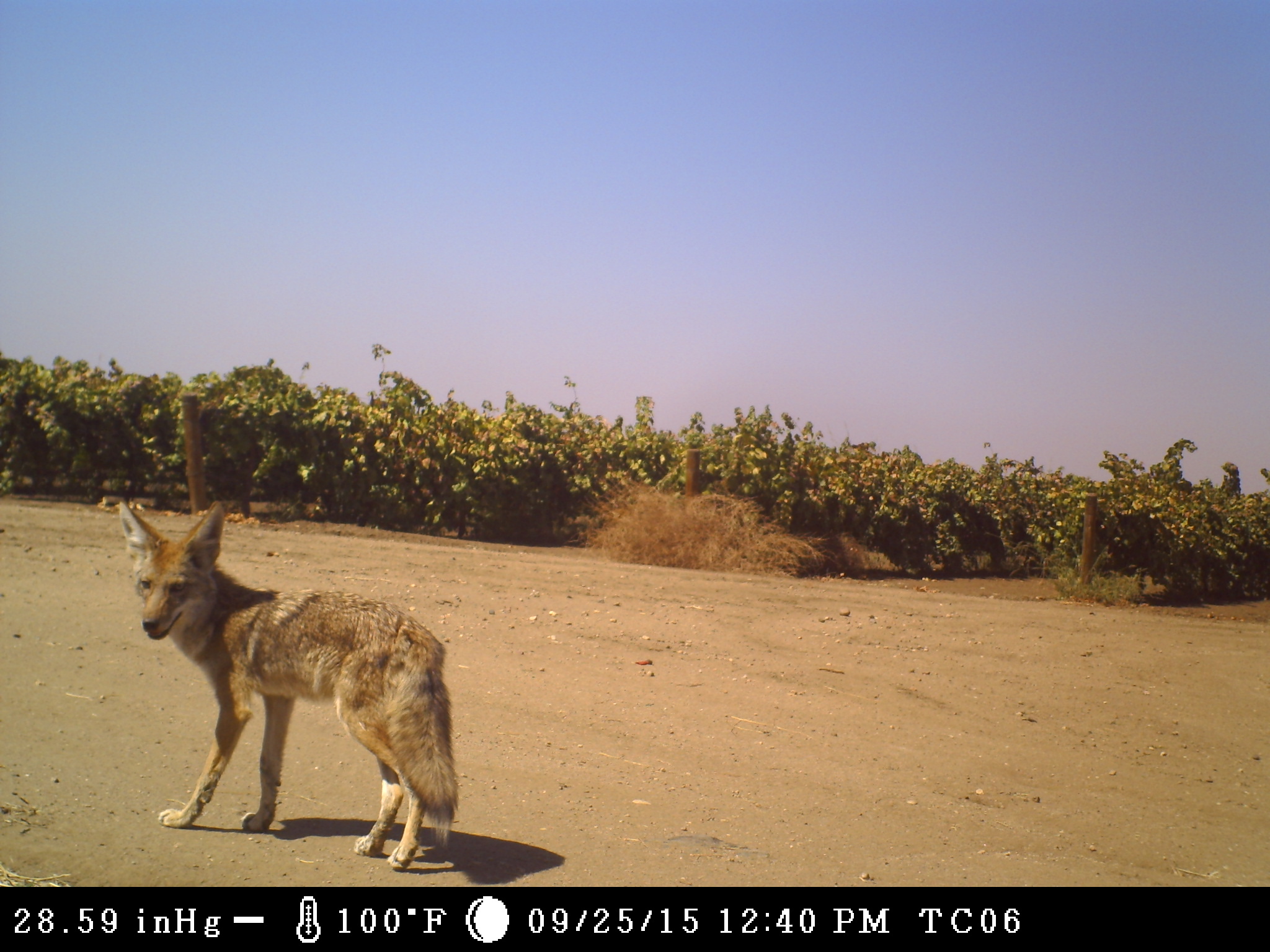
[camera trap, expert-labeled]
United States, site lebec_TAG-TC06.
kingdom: Animalia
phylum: Chordata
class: Mammalia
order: Carnivora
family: Canidae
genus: Canis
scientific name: Canis latrans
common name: coyote